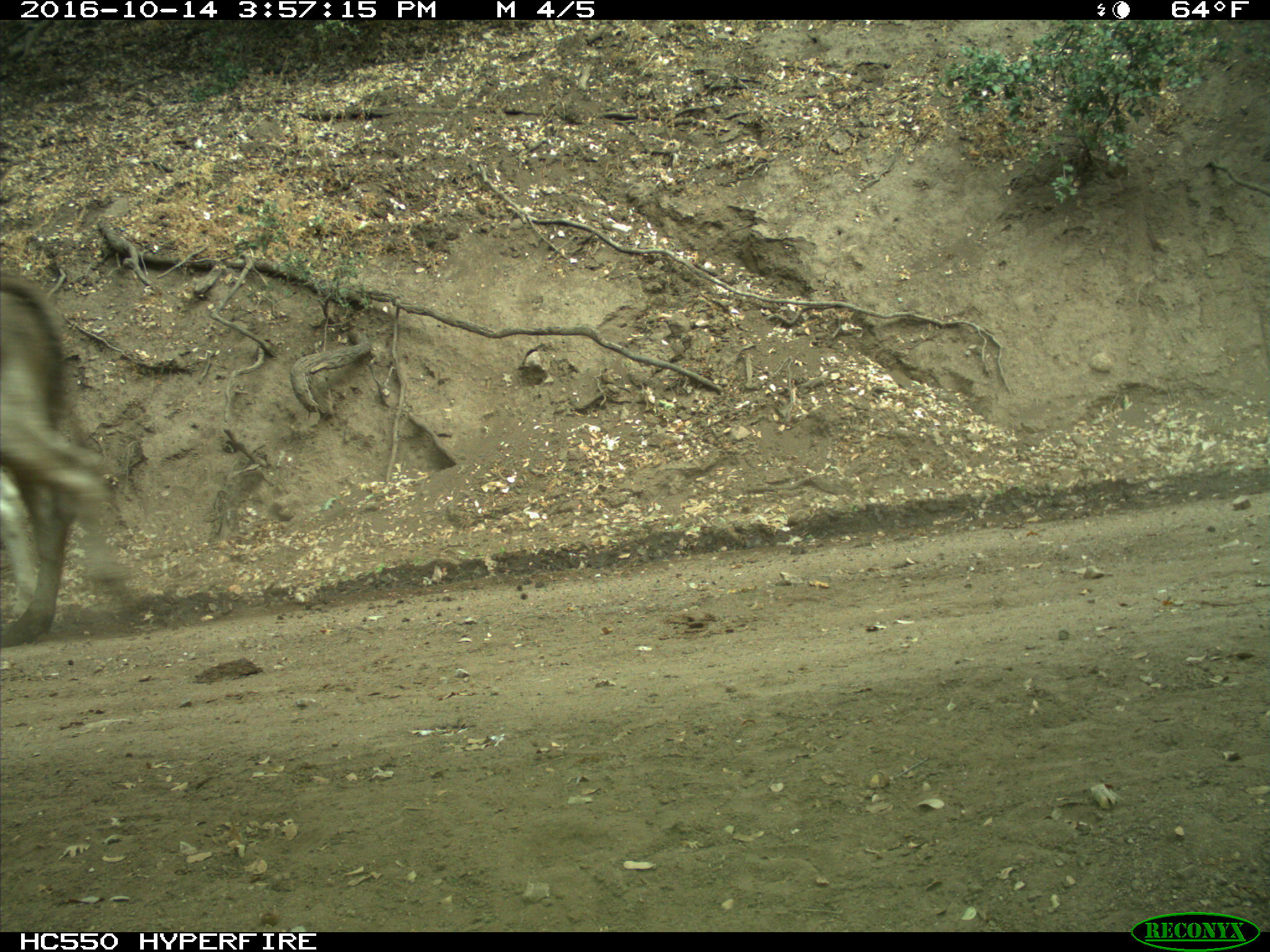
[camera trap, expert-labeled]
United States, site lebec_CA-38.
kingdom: Animalia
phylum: Chordata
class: Mammalia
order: Artiodactyla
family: Bovidae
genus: Bos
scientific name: Bos taurus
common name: domestic cow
Bos taurus (domestic cow).